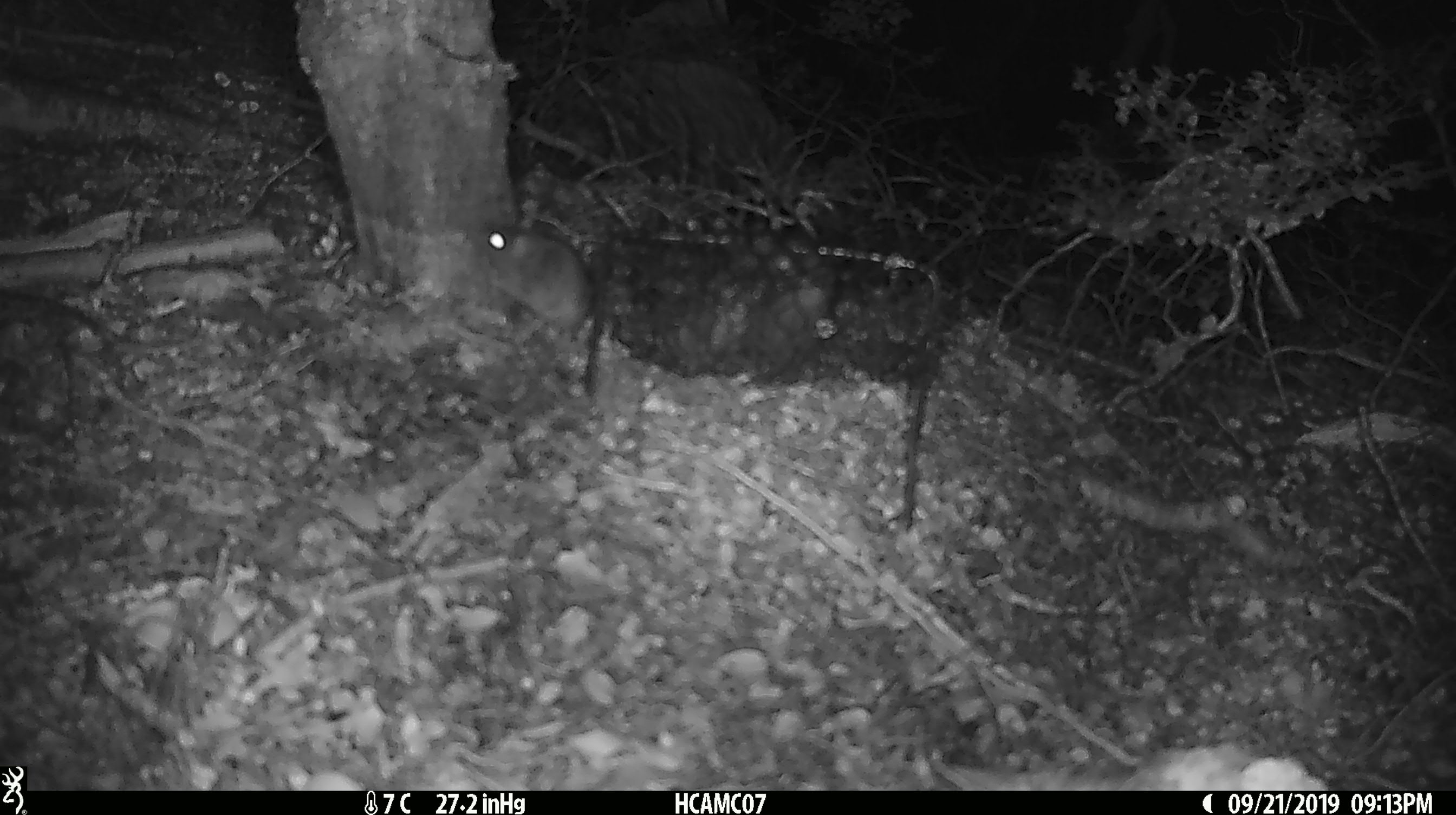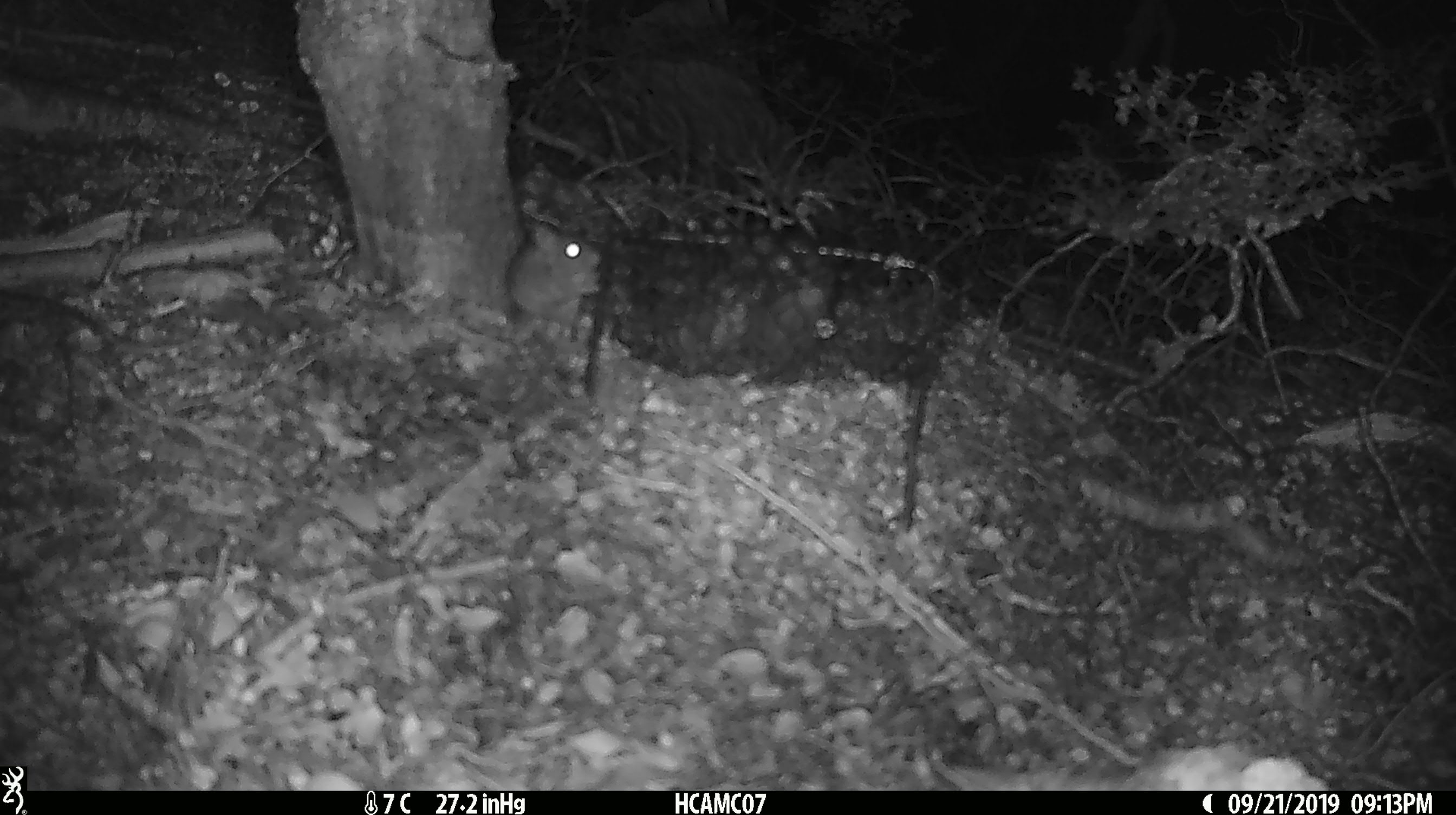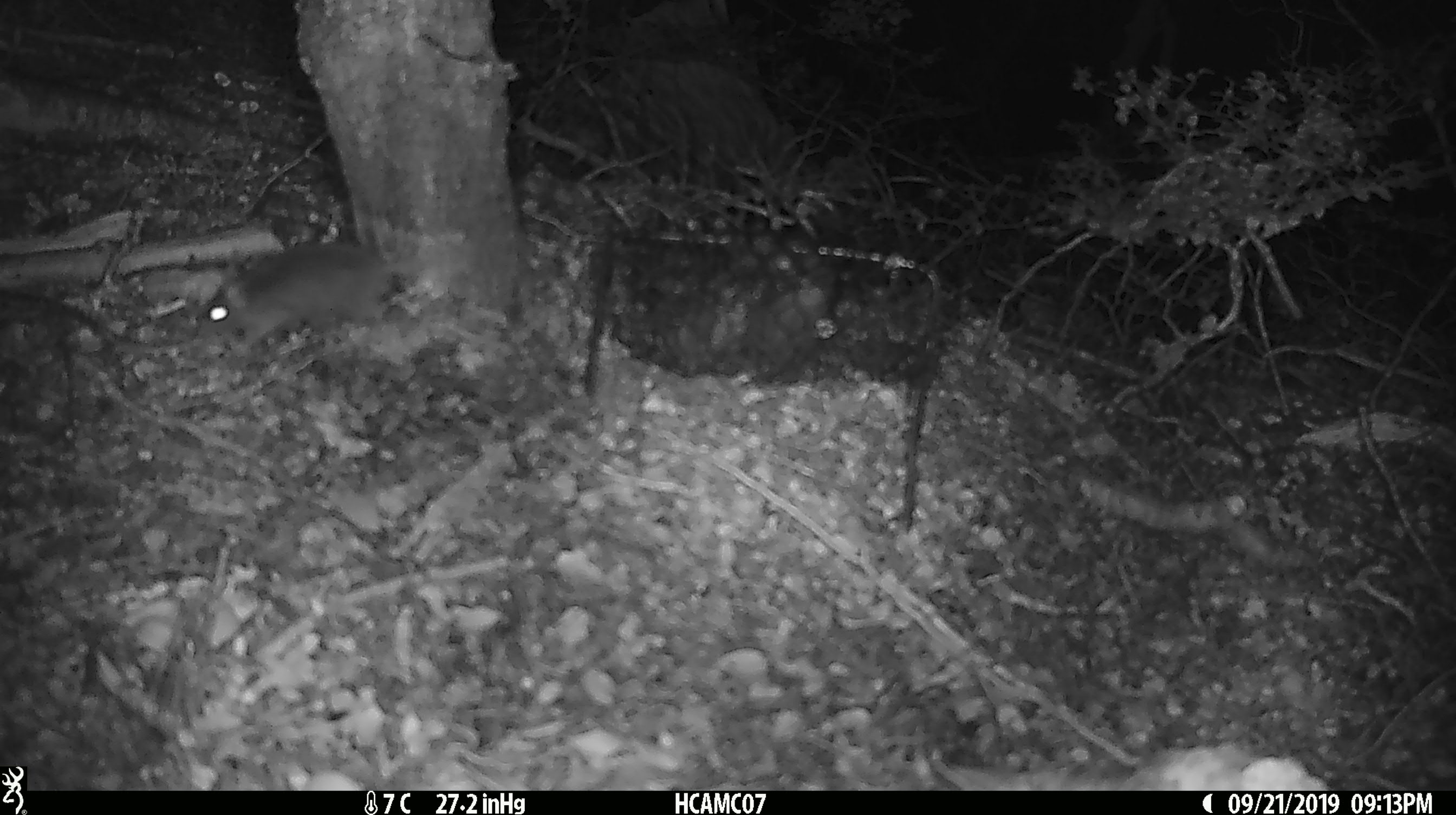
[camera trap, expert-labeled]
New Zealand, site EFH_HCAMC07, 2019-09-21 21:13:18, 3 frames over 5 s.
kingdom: Animalia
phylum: Chordata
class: Mammalia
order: Rodentia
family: Muridae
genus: Mus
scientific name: Mus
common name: mouse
Mouse (Mus).